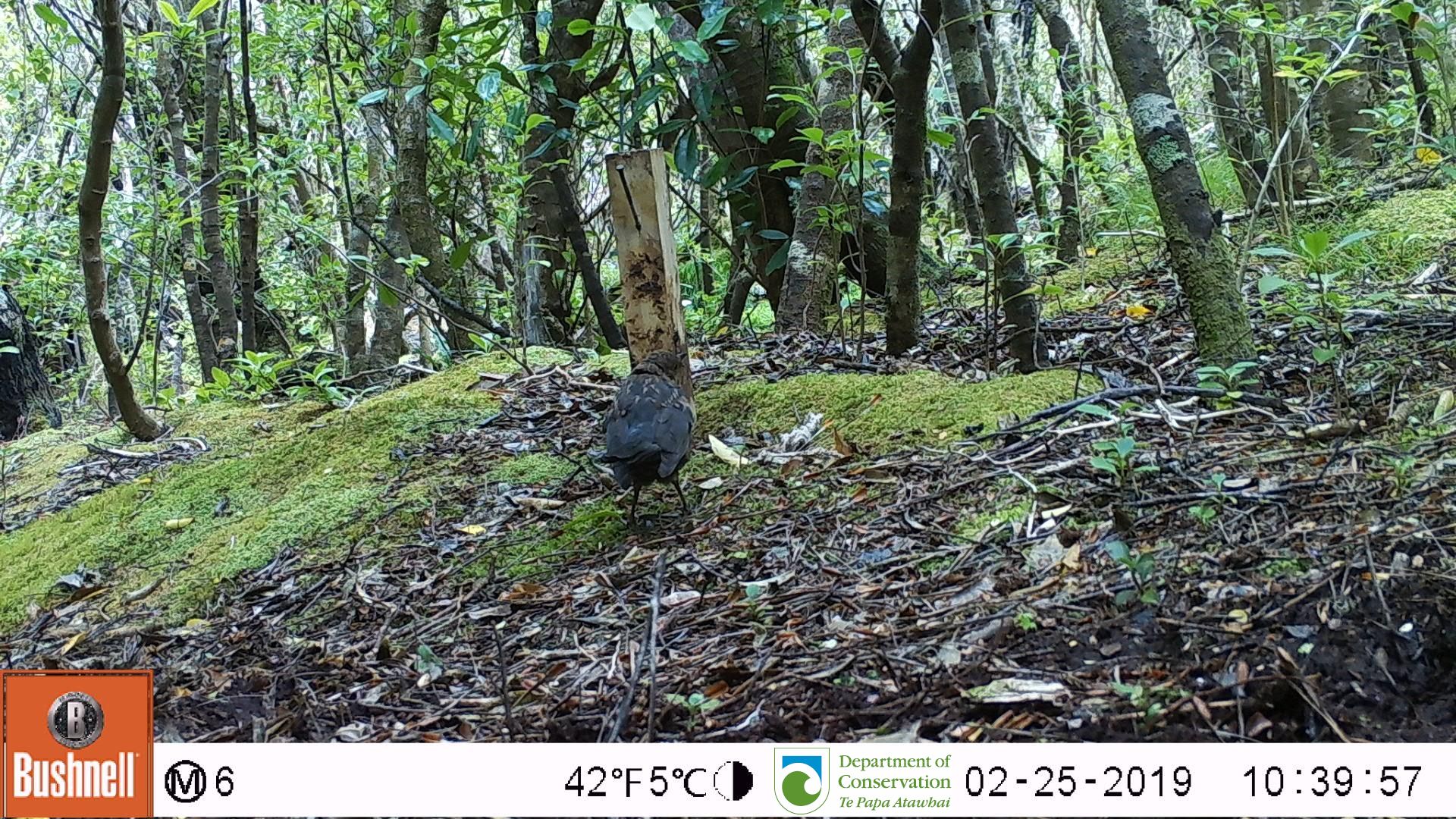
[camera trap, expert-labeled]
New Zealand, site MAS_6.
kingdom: Animalia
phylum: Chordata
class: Aves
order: Passeriformes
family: Turdidae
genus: Turdus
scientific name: Turdus merula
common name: eurasian blackbird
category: blackbird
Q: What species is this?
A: Blackbird (eurasian blackbird) (Turdus merula).